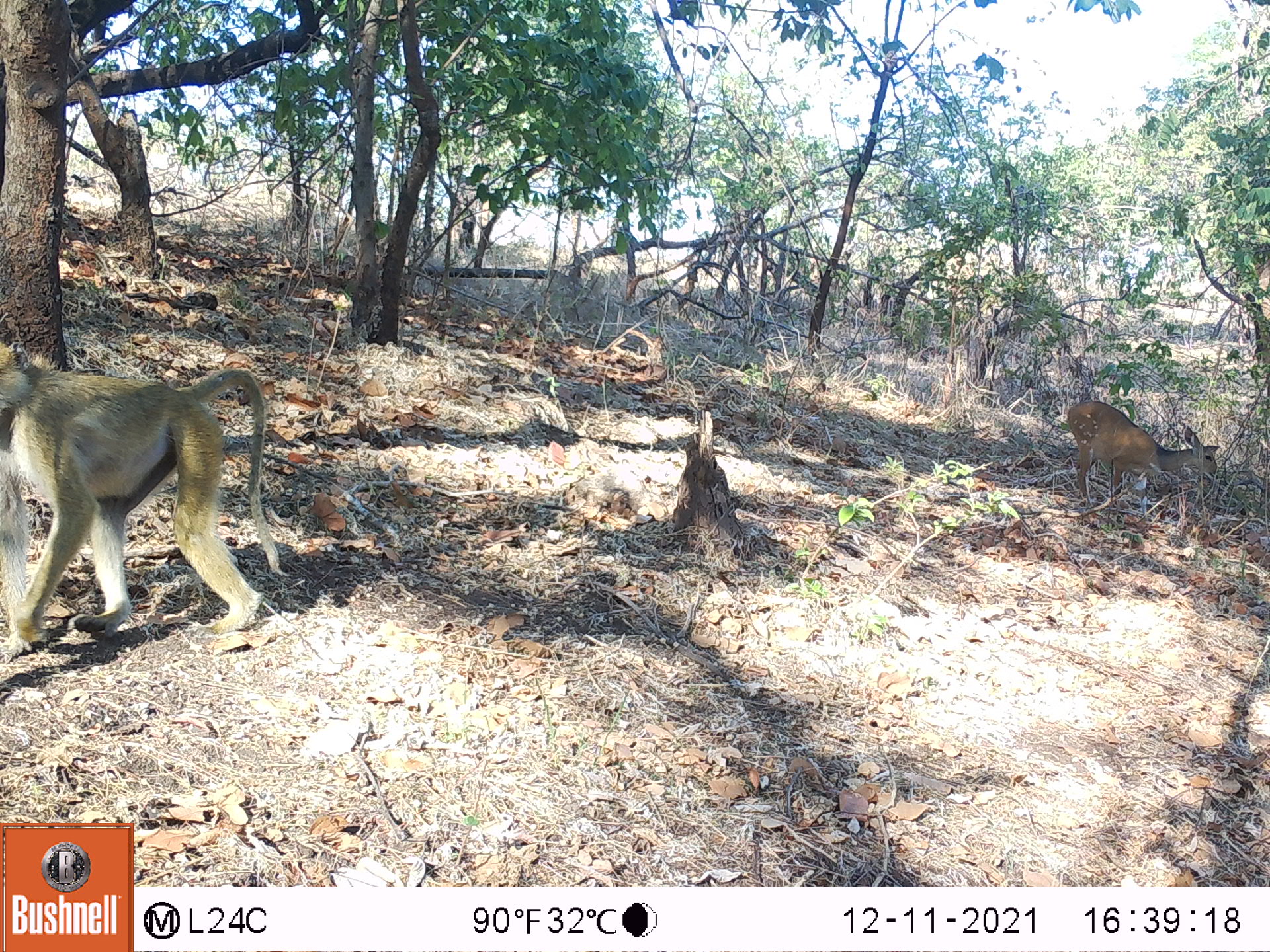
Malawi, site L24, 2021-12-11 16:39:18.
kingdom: Animalia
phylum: Chordata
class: Mammalia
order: Artiodactyla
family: Bovidae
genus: Tragelaphus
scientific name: Tragelaphus sylvaticus sylvaticus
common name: cape bushbuck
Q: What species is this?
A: Cape bushbuck (Tragelaphus sylvaticus sylvaticus).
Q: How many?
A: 1.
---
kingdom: Animalia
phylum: Chordata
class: Mammalia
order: Primates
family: Cercopithecidae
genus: Papio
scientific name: Papio cynocephalus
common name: yellow baboon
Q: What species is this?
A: Yellow baboon (Papio cynocephalus).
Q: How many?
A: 1.